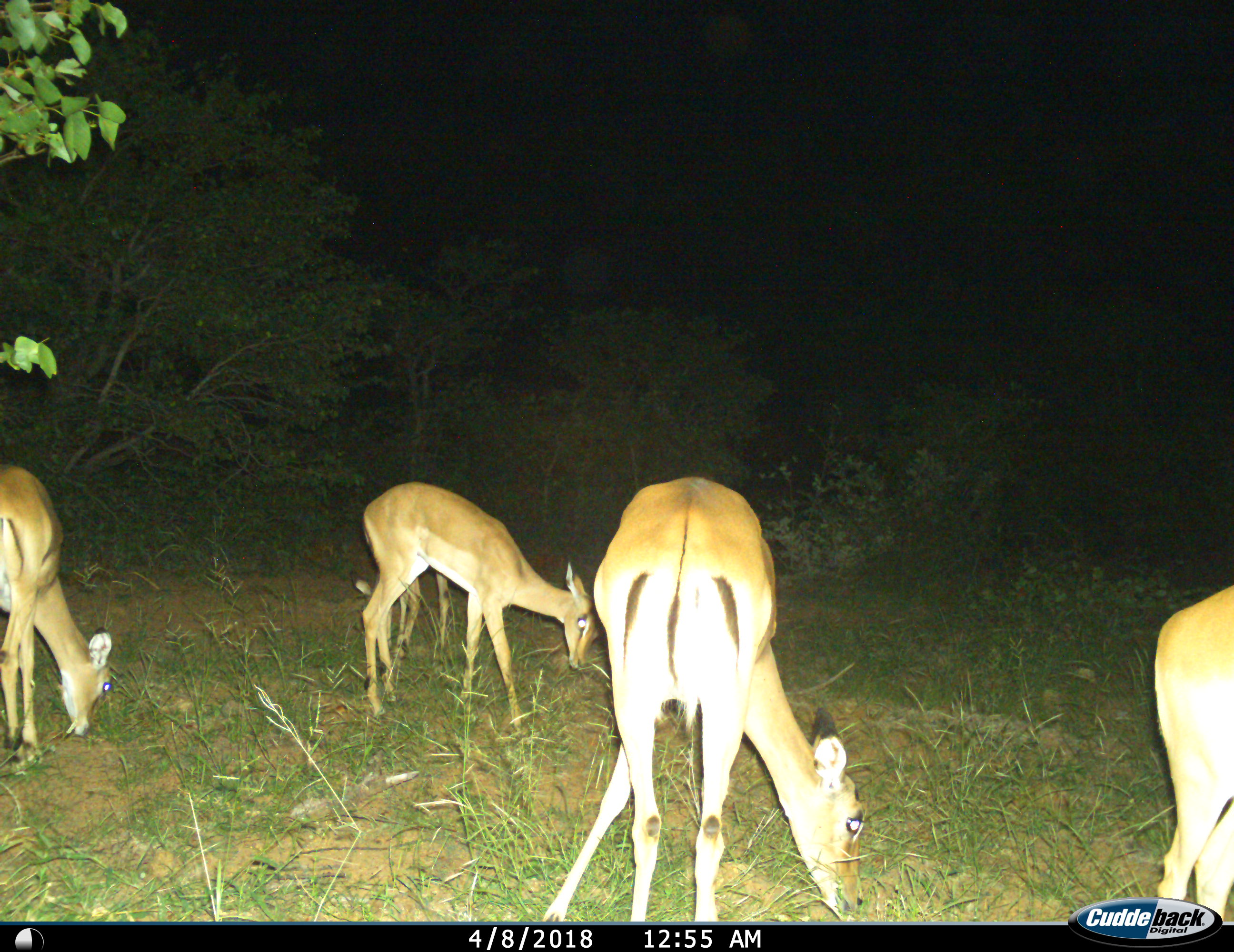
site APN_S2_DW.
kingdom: Animalia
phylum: Chordata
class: Mammalia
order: Artiodactyla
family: Bovidae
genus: Aepyceros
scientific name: Aepyceros melampus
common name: impala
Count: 4.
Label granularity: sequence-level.